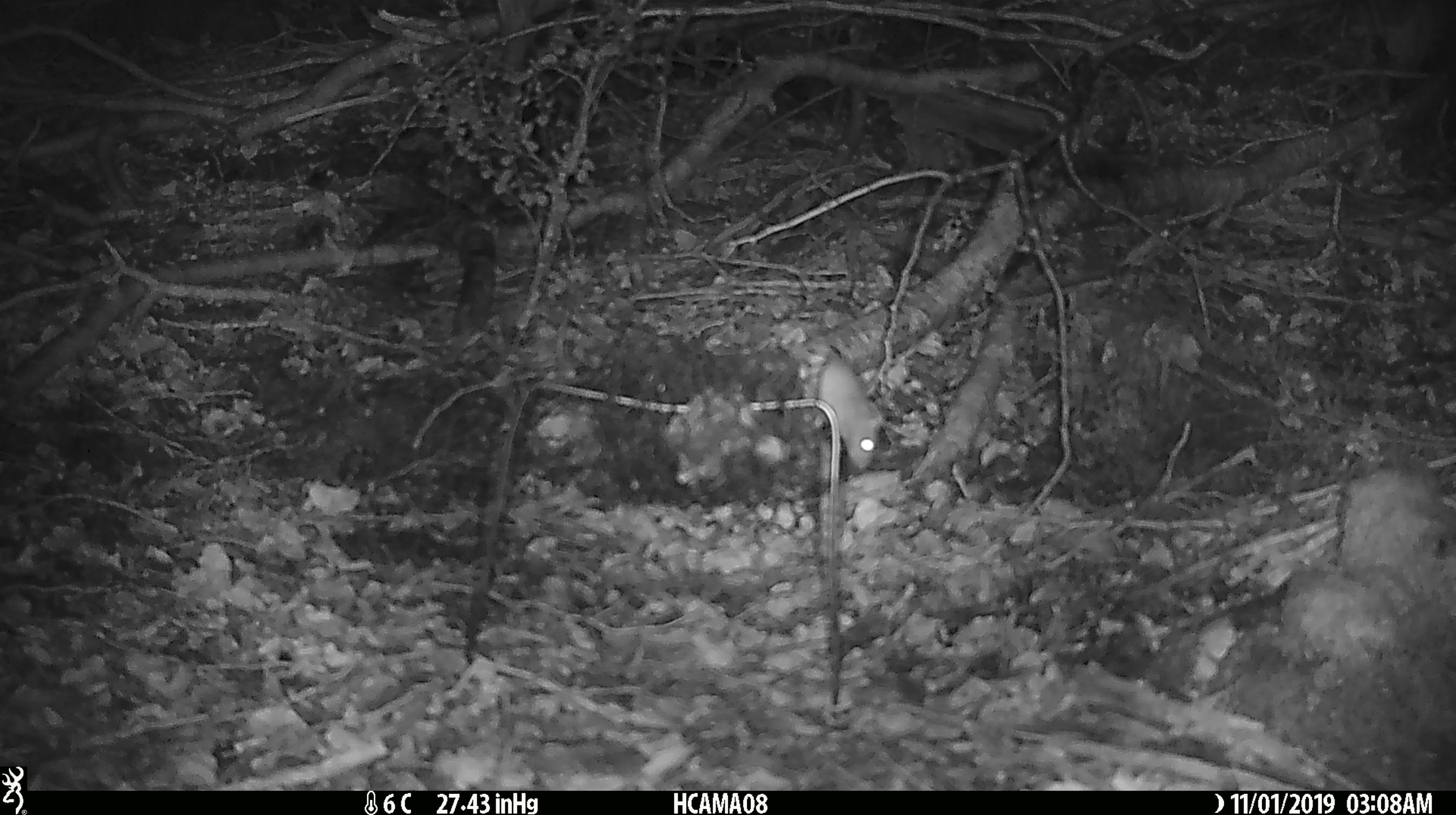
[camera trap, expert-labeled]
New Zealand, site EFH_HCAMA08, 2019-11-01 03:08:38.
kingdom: Animalia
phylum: Chordata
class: Mammalia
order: Rodentia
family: Muridae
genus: Mus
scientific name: Mus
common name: mouse